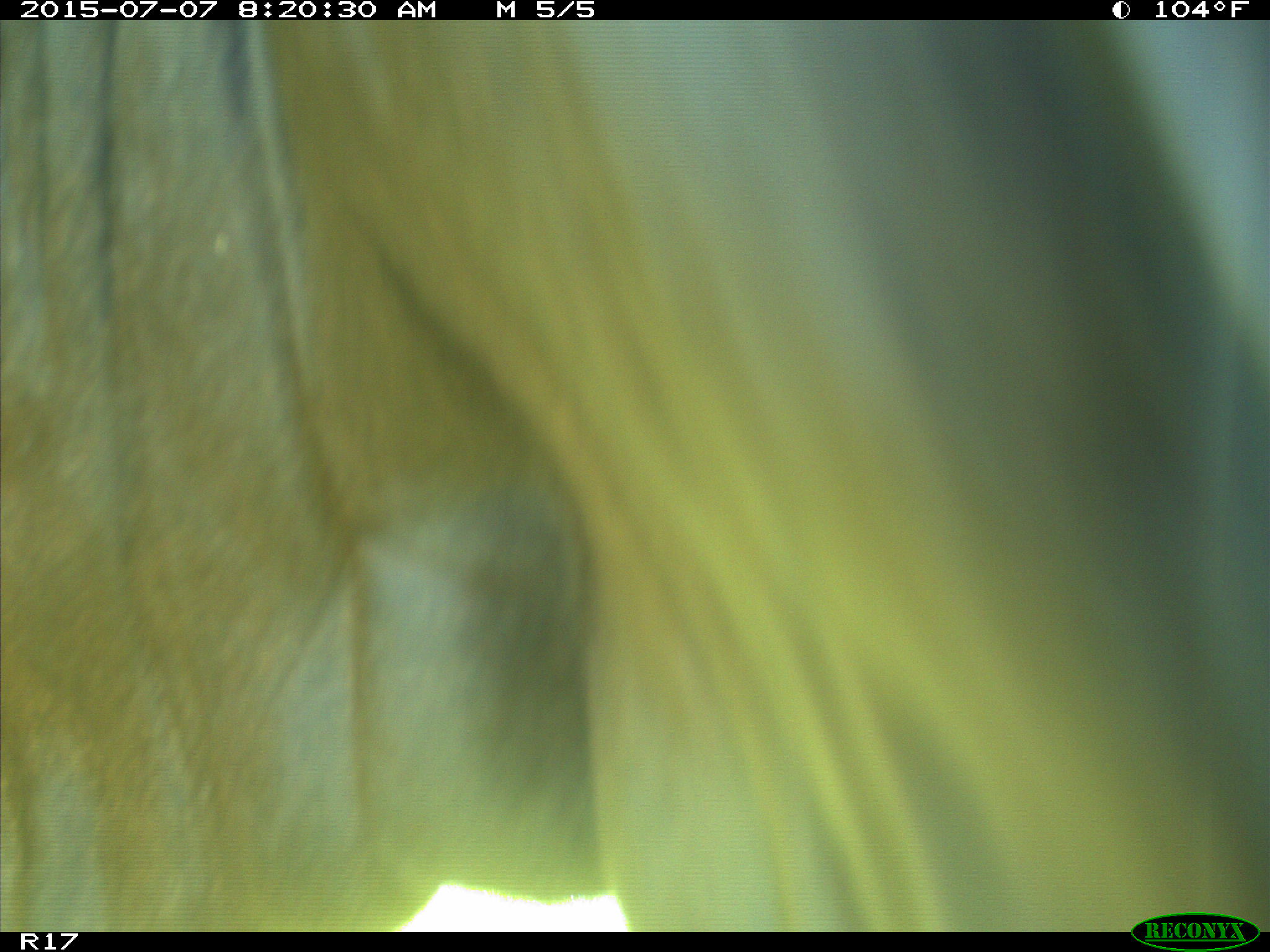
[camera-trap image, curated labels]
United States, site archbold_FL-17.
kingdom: Animalia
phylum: Chordata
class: Mammalia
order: Artiodactyla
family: Bovidae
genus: Bos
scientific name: Bos taurus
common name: domestic cow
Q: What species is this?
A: Bos taurus (domestic cow).